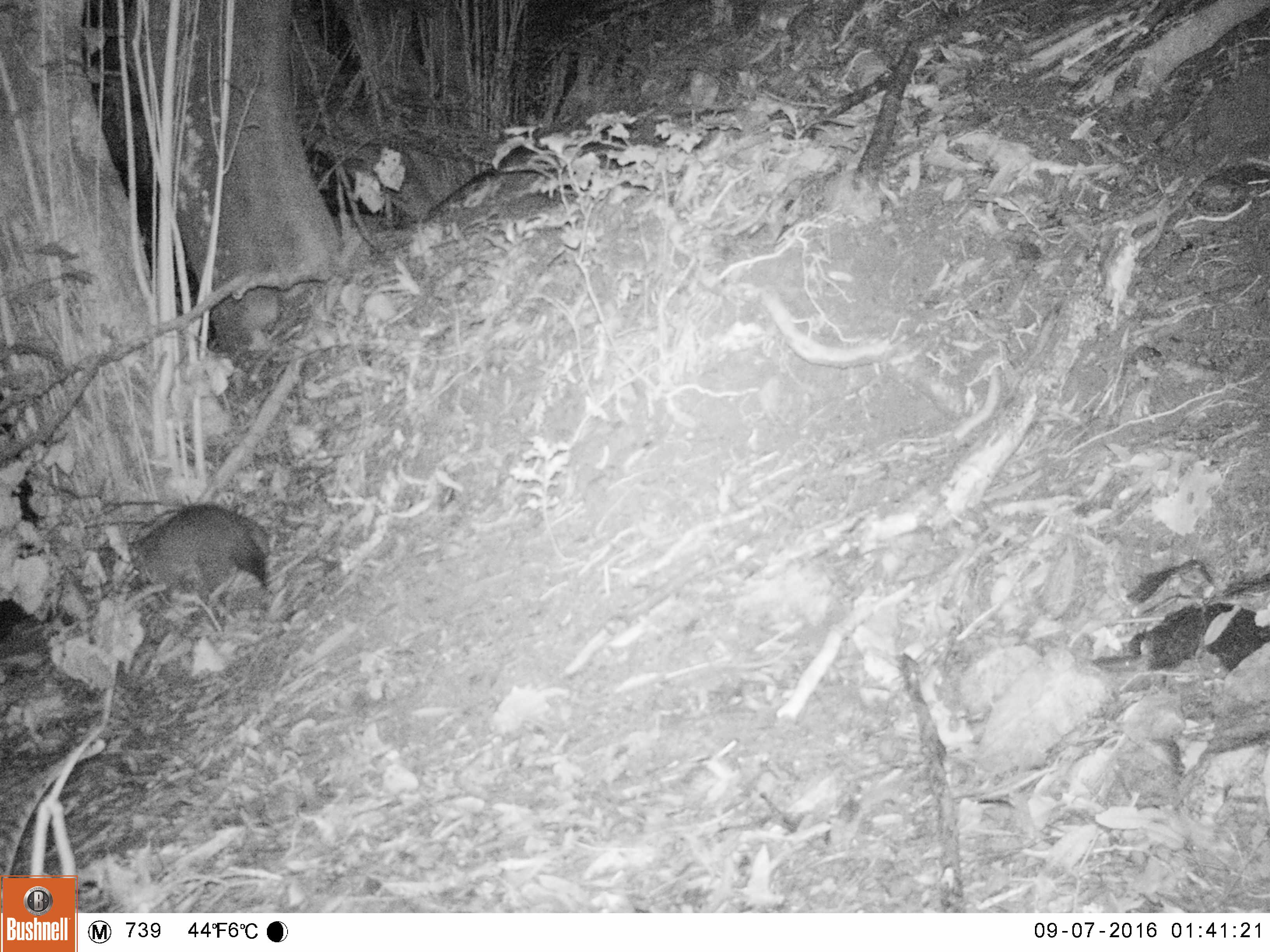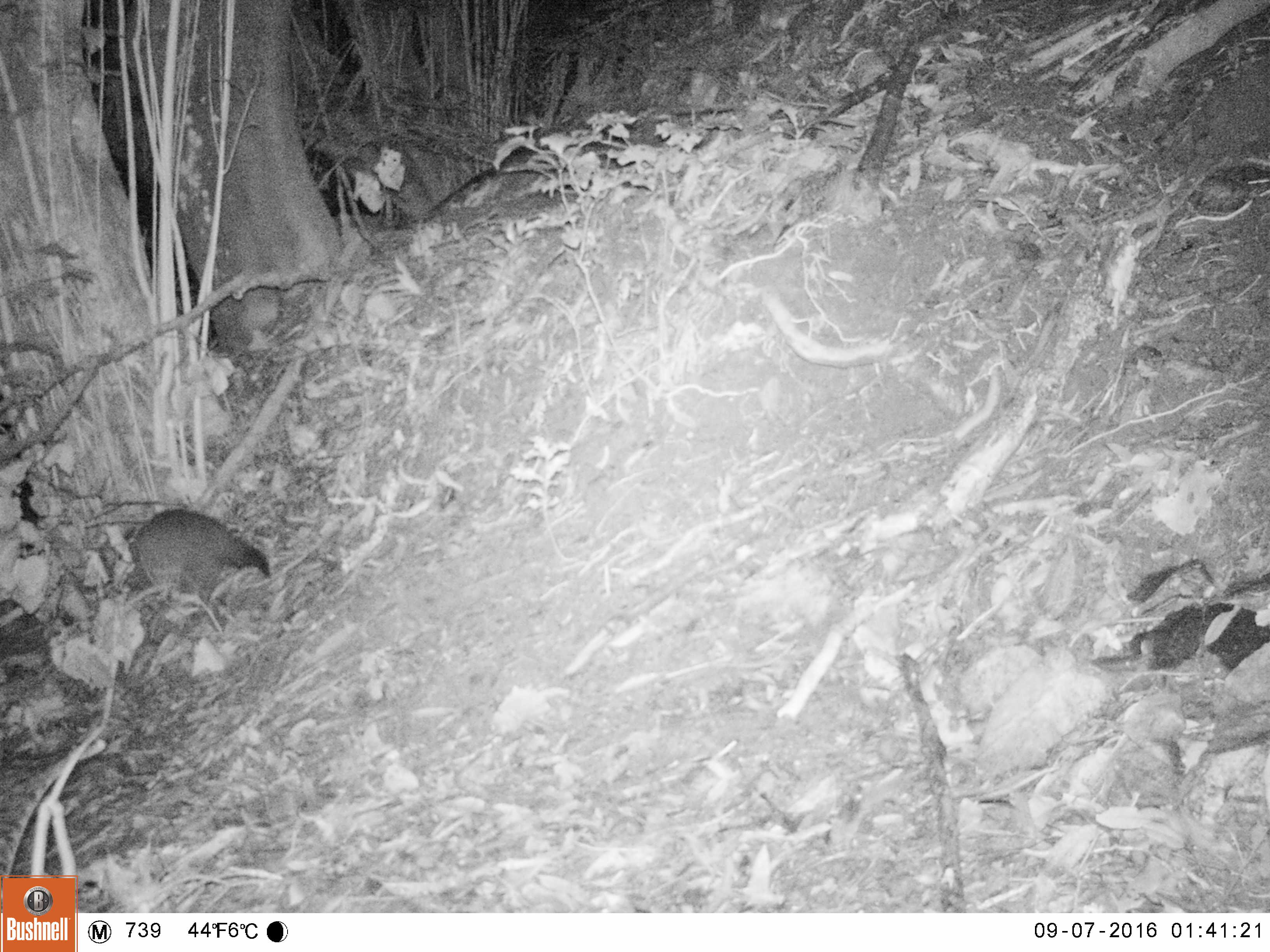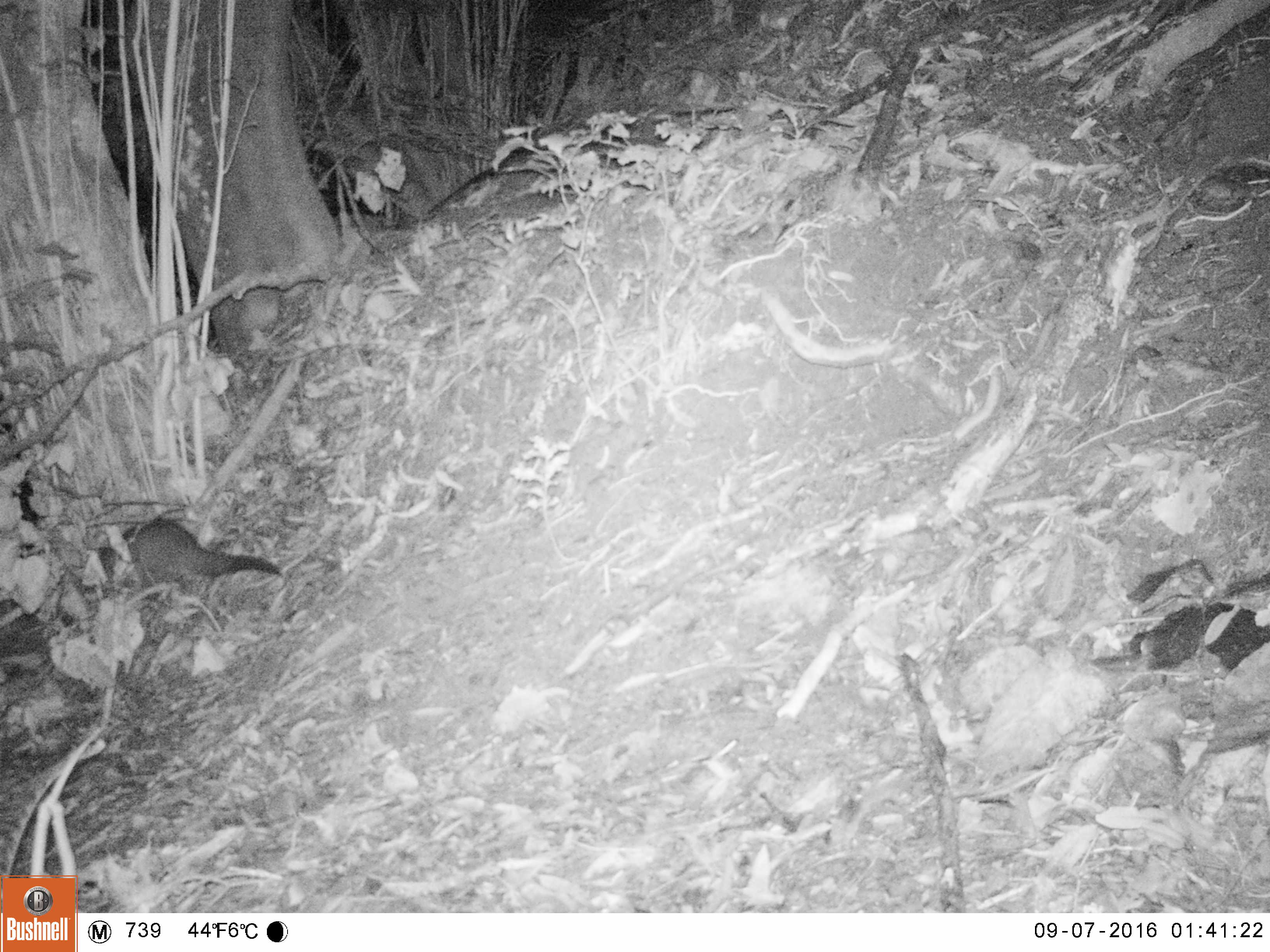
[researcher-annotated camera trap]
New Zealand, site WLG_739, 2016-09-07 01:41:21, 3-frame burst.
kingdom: Animalia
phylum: Chordata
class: Mammalia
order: Diprotodontia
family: Phalangeridae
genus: Trichosurus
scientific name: Trichosurus vulpecula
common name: common brushtail possum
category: possum